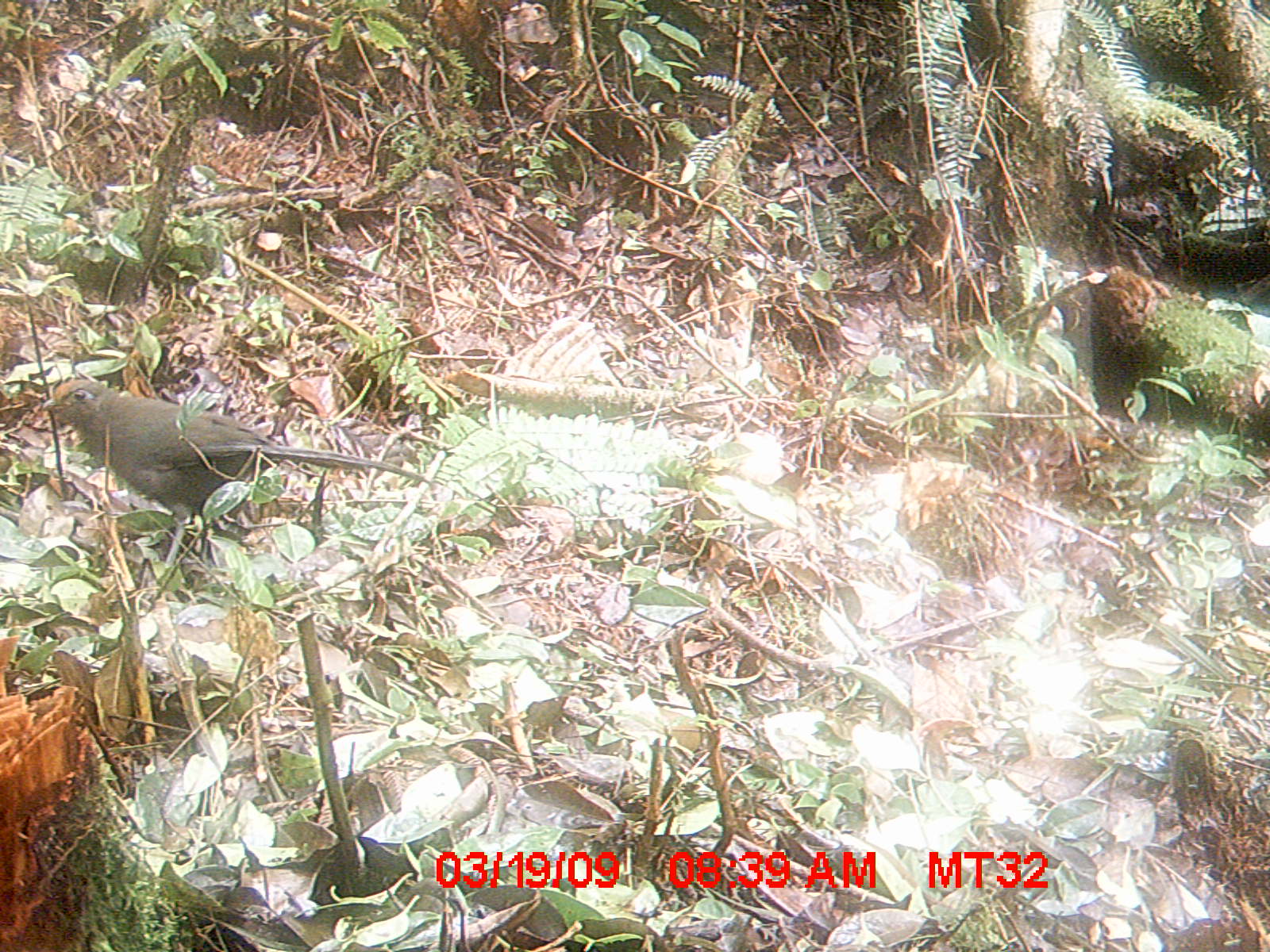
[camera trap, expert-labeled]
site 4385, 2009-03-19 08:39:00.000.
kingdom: Animalia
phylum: Chordata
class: Aves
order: Cuculiformes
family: Cuculidae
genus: Coua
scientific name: Coua ruficeps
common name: red-capped coua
Coua ruficeps (red-capped coua), count 1.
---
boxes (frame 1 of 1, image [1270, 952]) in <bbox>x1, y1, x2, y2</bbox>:
coua ruficeps: <bbox>40, 379, 437, 583</bbox>